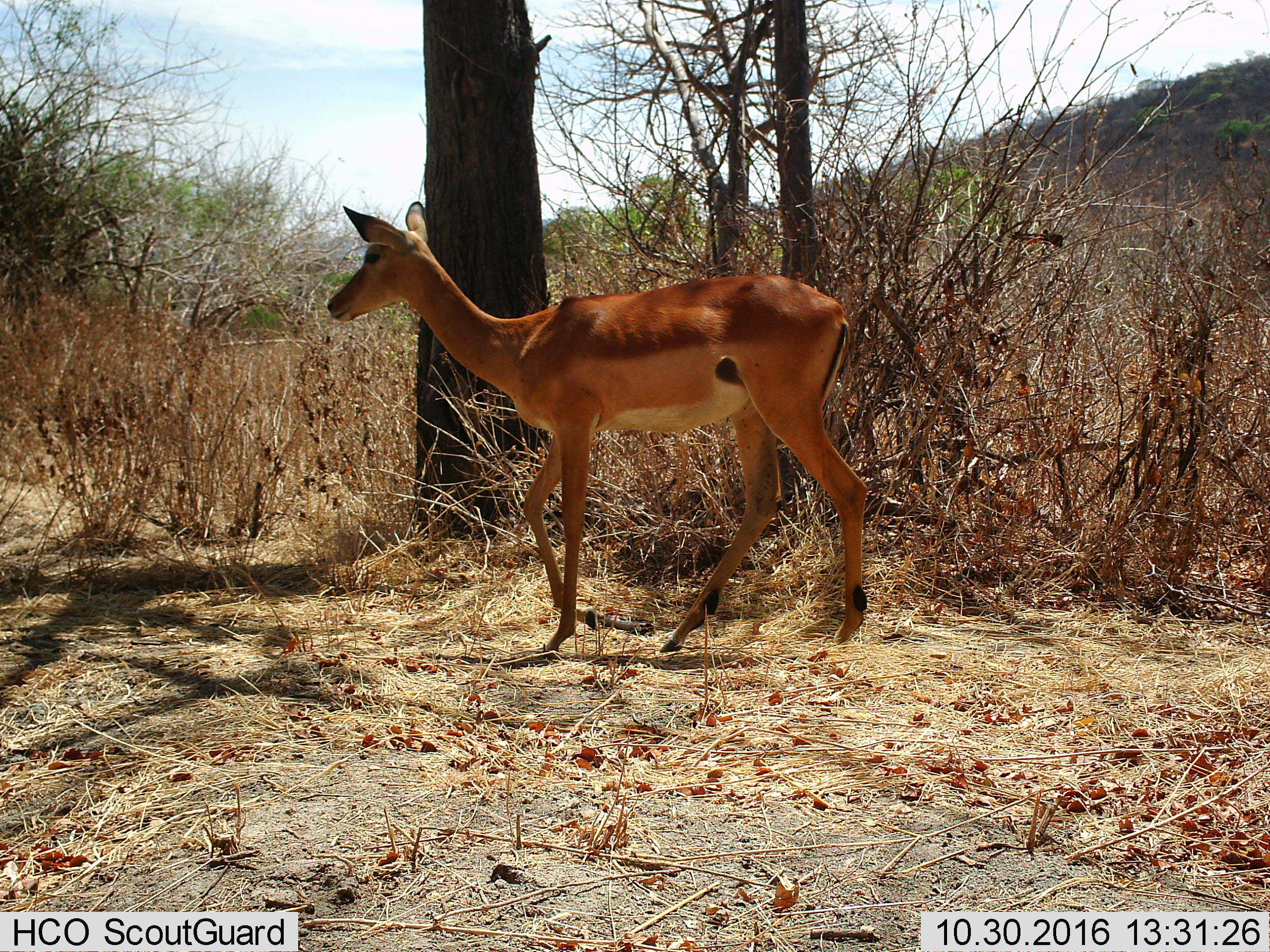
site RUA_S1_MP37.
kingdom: Animalia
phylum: Chordata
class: Mammalia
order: Artiodactyla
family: Bovidae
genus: Aepyceros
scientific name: Aepyceros melampus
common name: impala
Impala (Aepyceros melampus), count 1. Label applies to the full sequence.